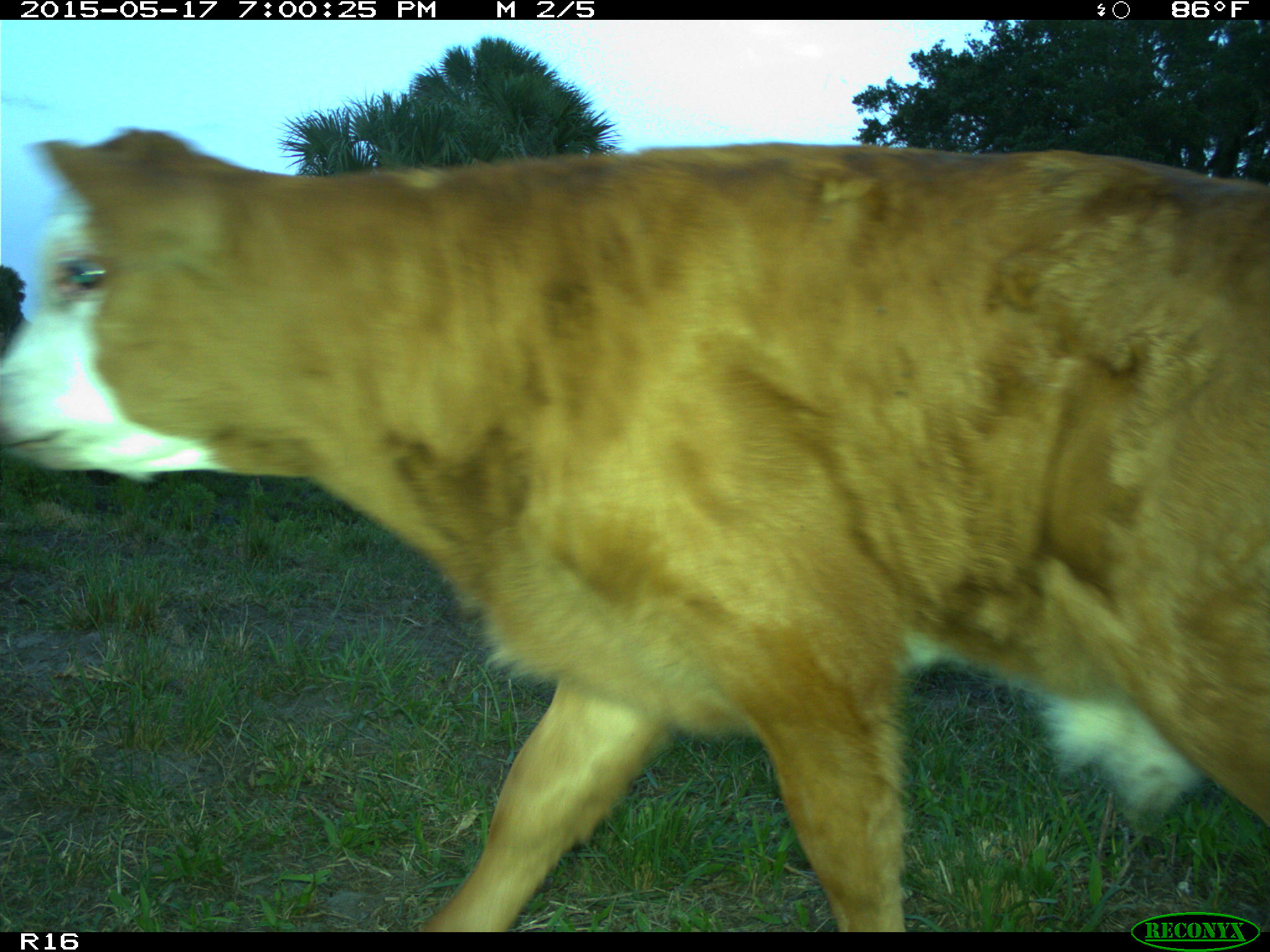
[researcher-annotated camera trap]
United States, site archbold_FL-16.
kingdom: Animalia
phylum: Chordata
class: Mammalia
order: Artiodactyla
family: Bovidae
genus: Bos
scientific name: Bos taurus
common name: domestic cow